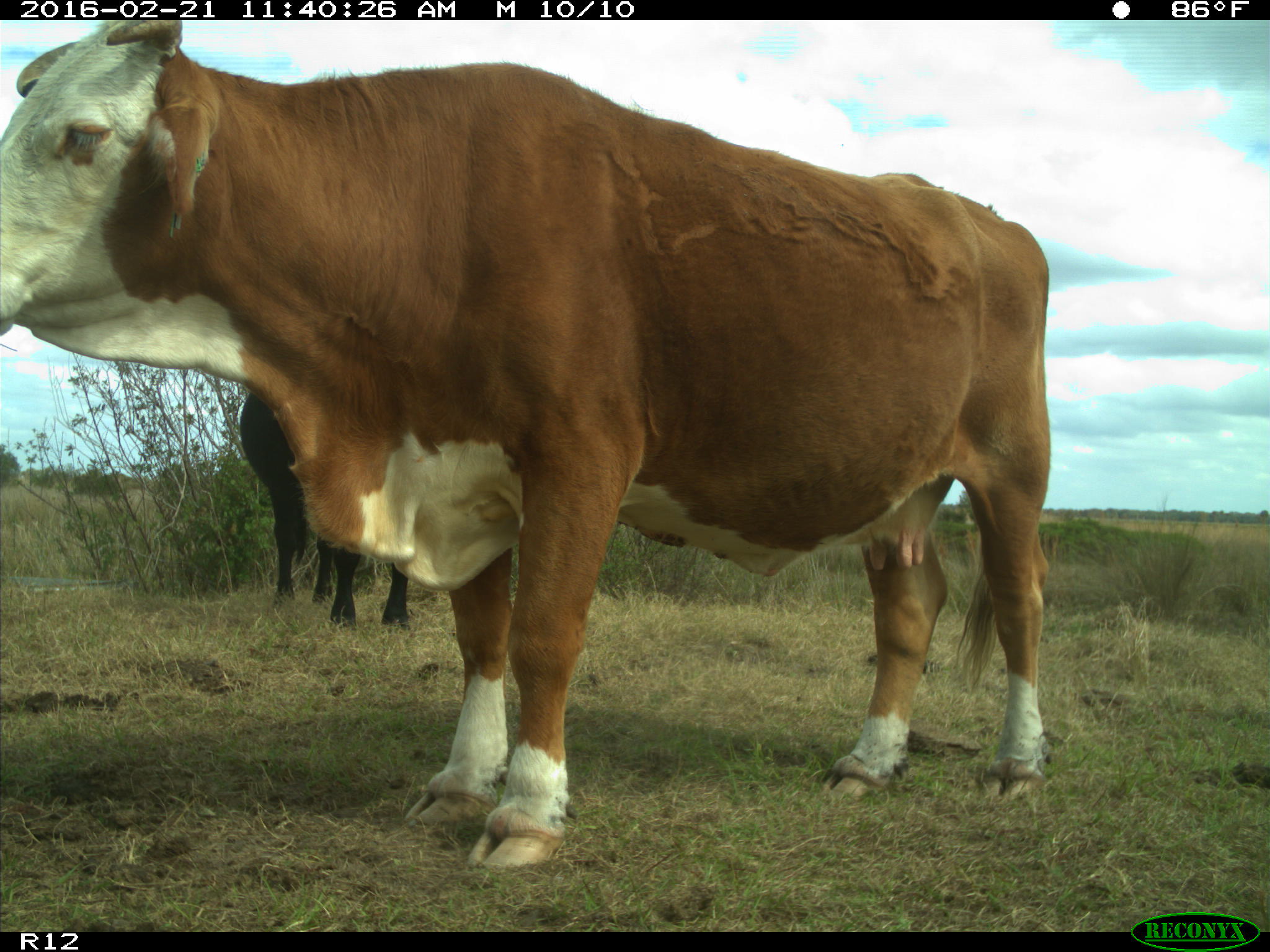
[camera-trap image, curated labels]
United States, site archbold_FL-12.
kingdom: Animalia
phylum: Chordata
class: Mammalia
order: Artiodactyla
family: Bovidae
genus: Bos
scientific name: Bos taurus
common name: domestic cow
Bos taurus (domestic cow).